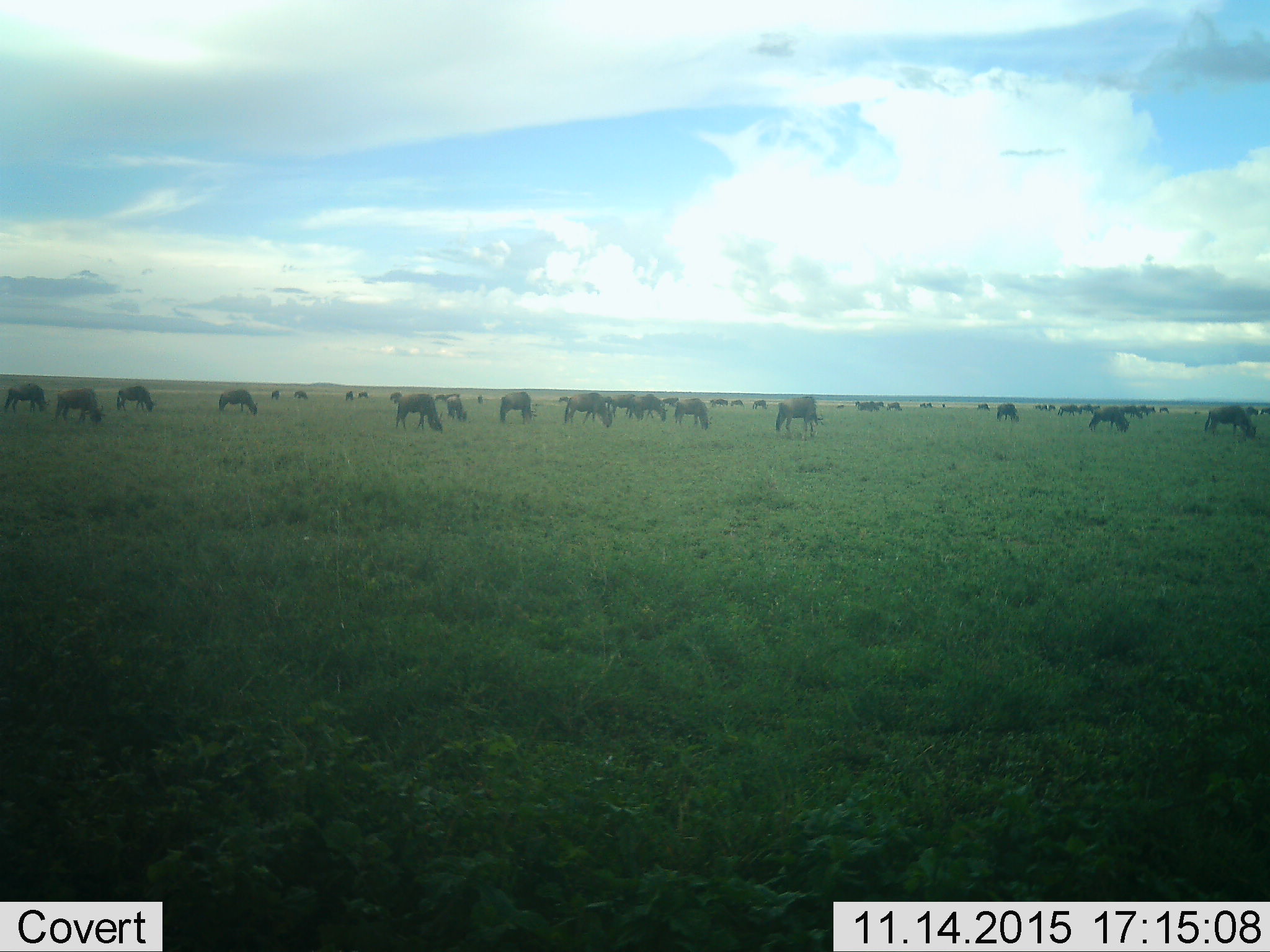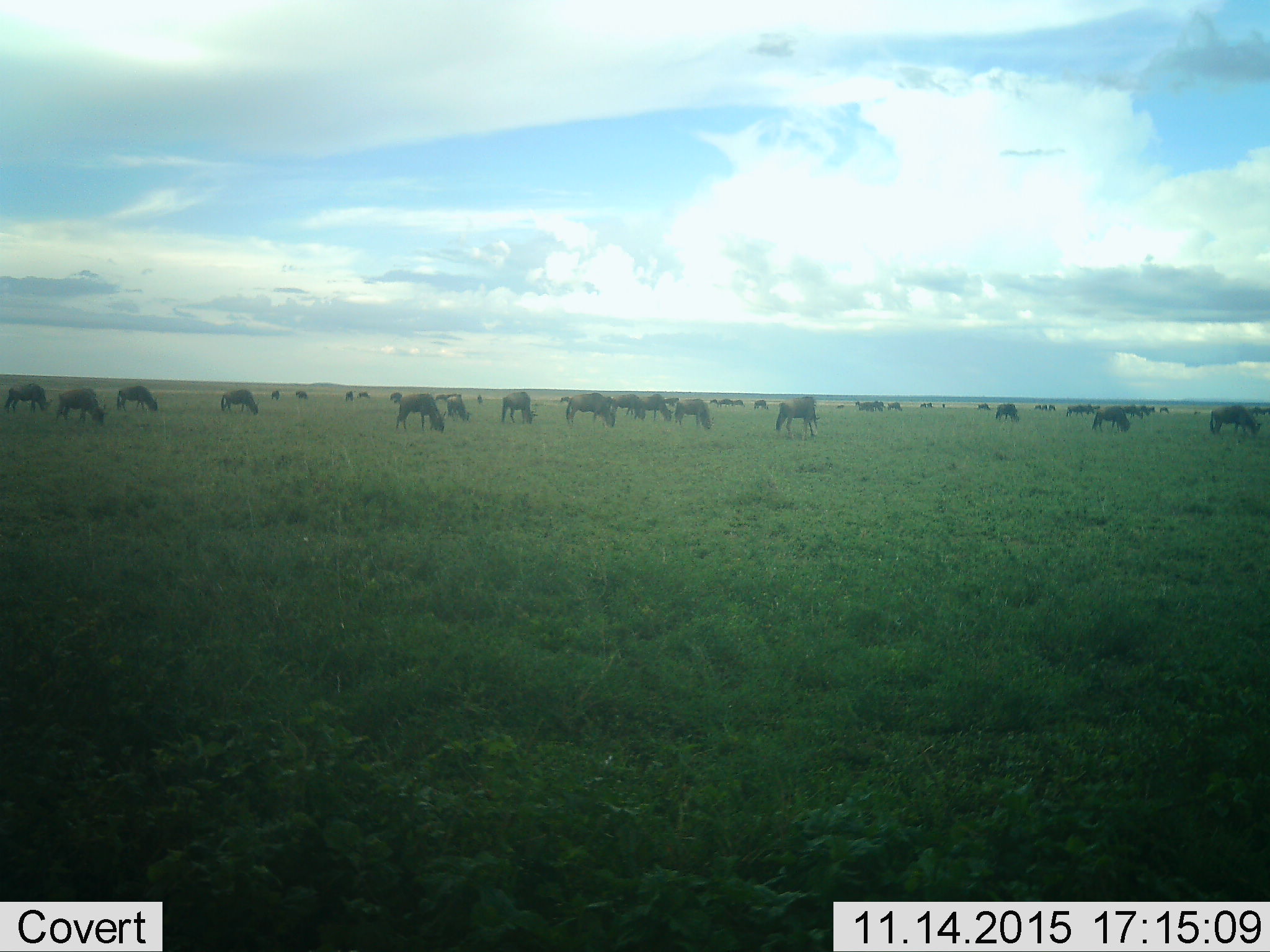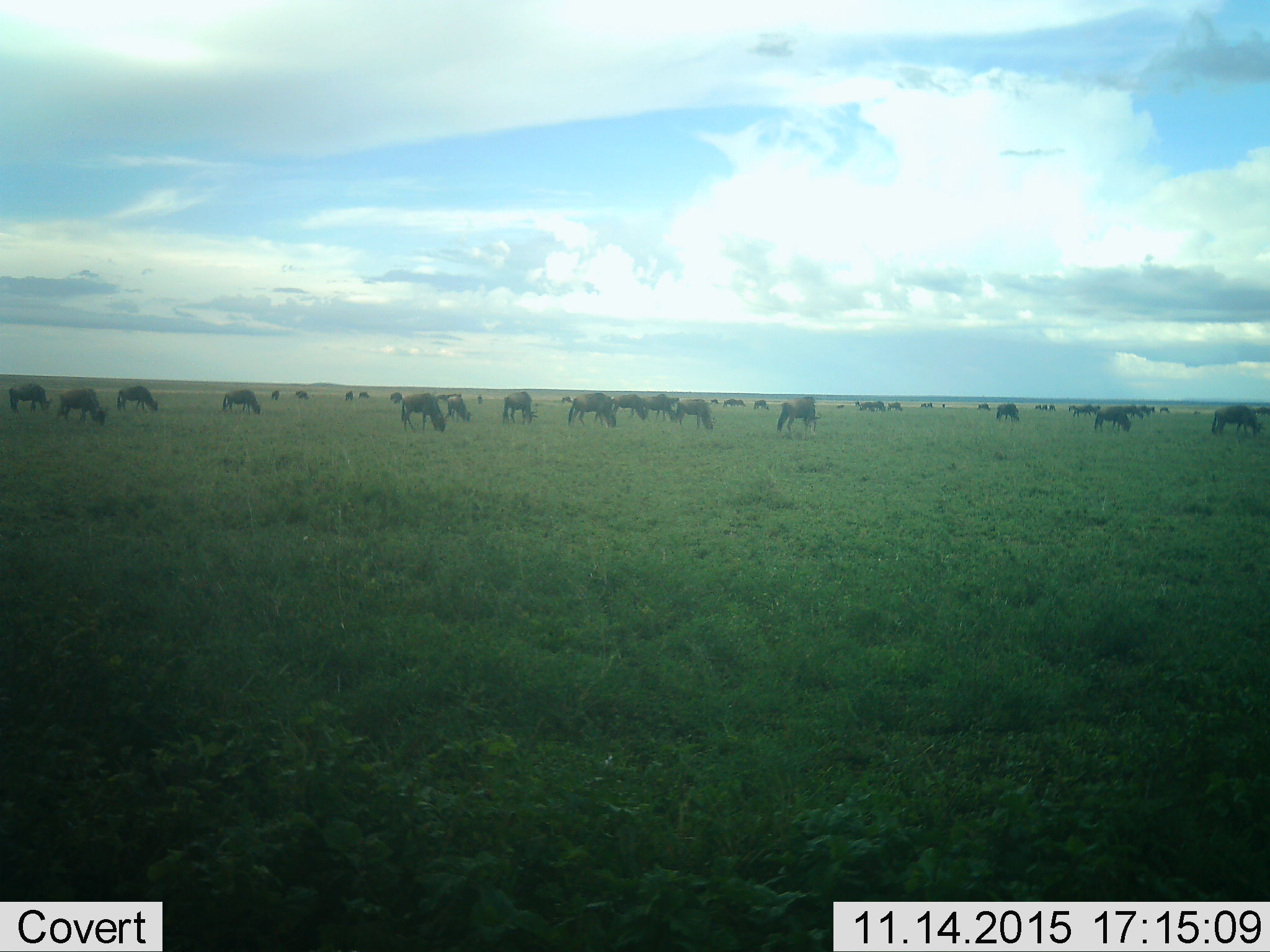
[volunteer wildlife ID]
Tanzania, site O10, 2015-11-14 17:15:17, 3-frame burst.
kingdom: Animalia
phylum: Chordata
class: Mammalia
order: Artiodactyla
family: Bovidae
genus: Connochaetes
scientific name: Connochaetes taurinus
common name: blue wildebeest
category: wildebeest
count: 11-50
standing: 33%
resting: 17%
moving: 33%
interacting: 17%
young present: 17%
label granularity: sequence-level